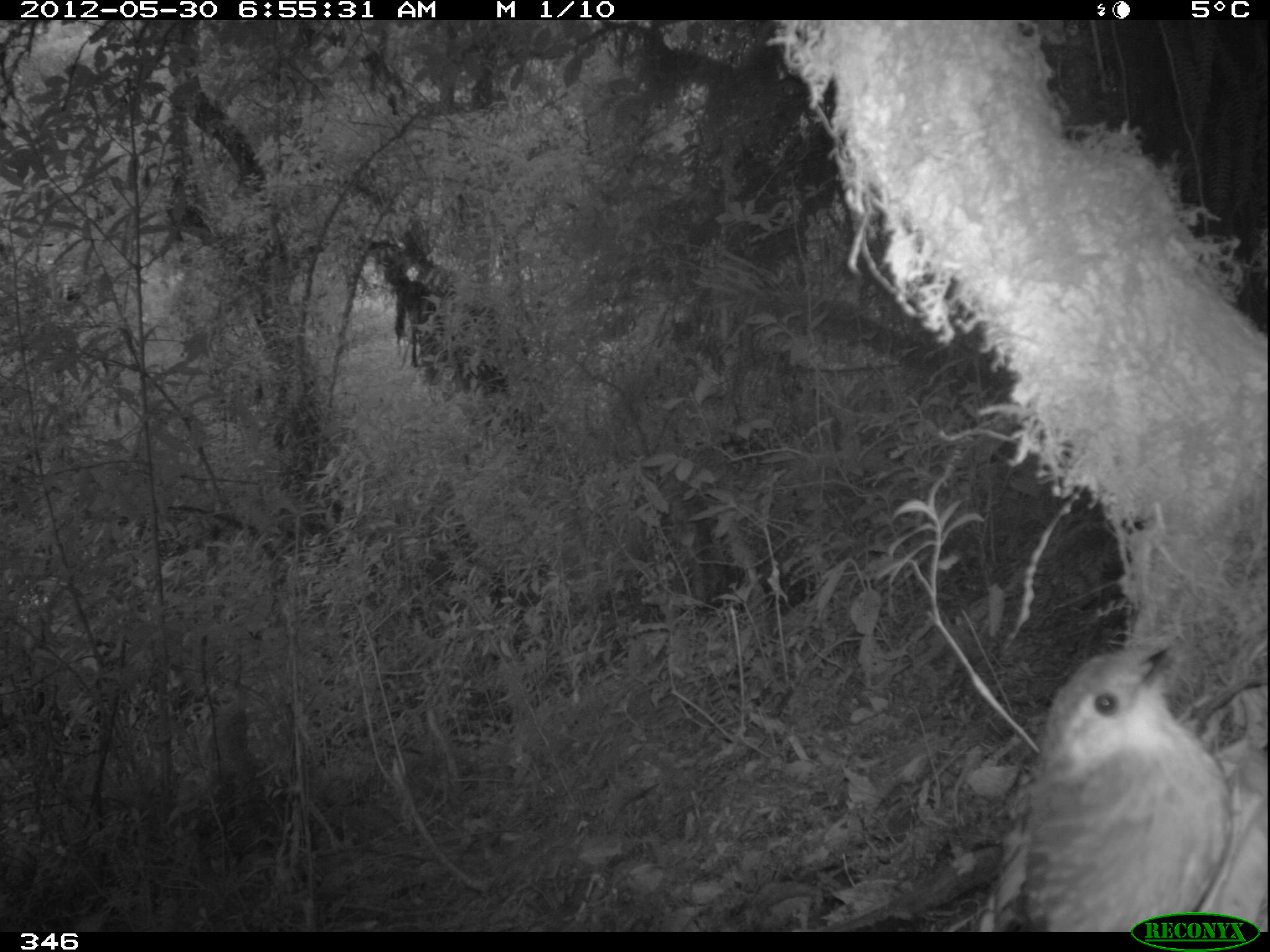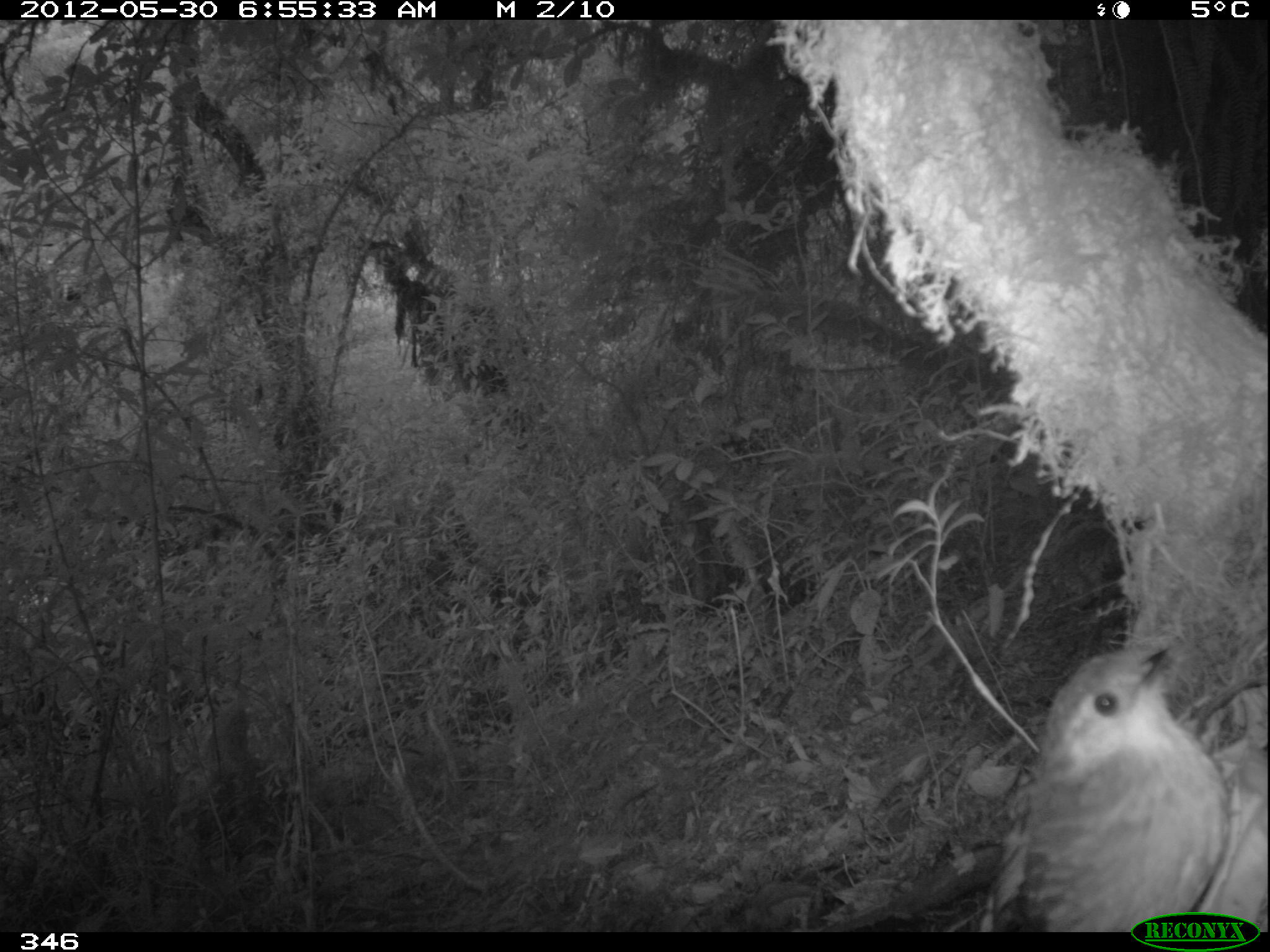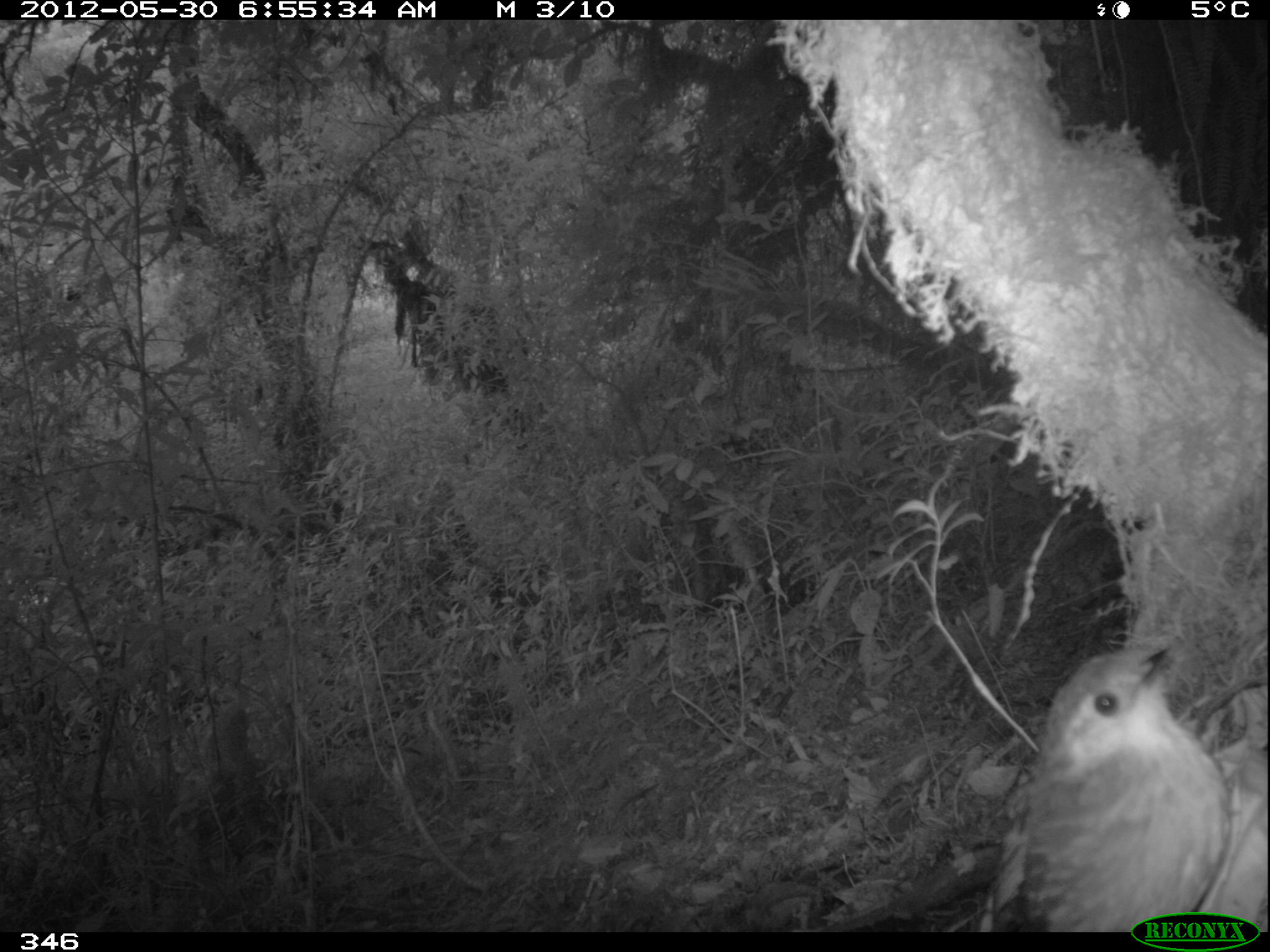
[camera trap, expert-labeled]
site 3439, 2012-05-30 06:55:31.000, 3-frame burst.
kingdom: Animalia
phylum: Chordata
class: Aves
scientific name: Aves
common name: bird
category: unknown bird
Unknown bird (bird) (Aves).